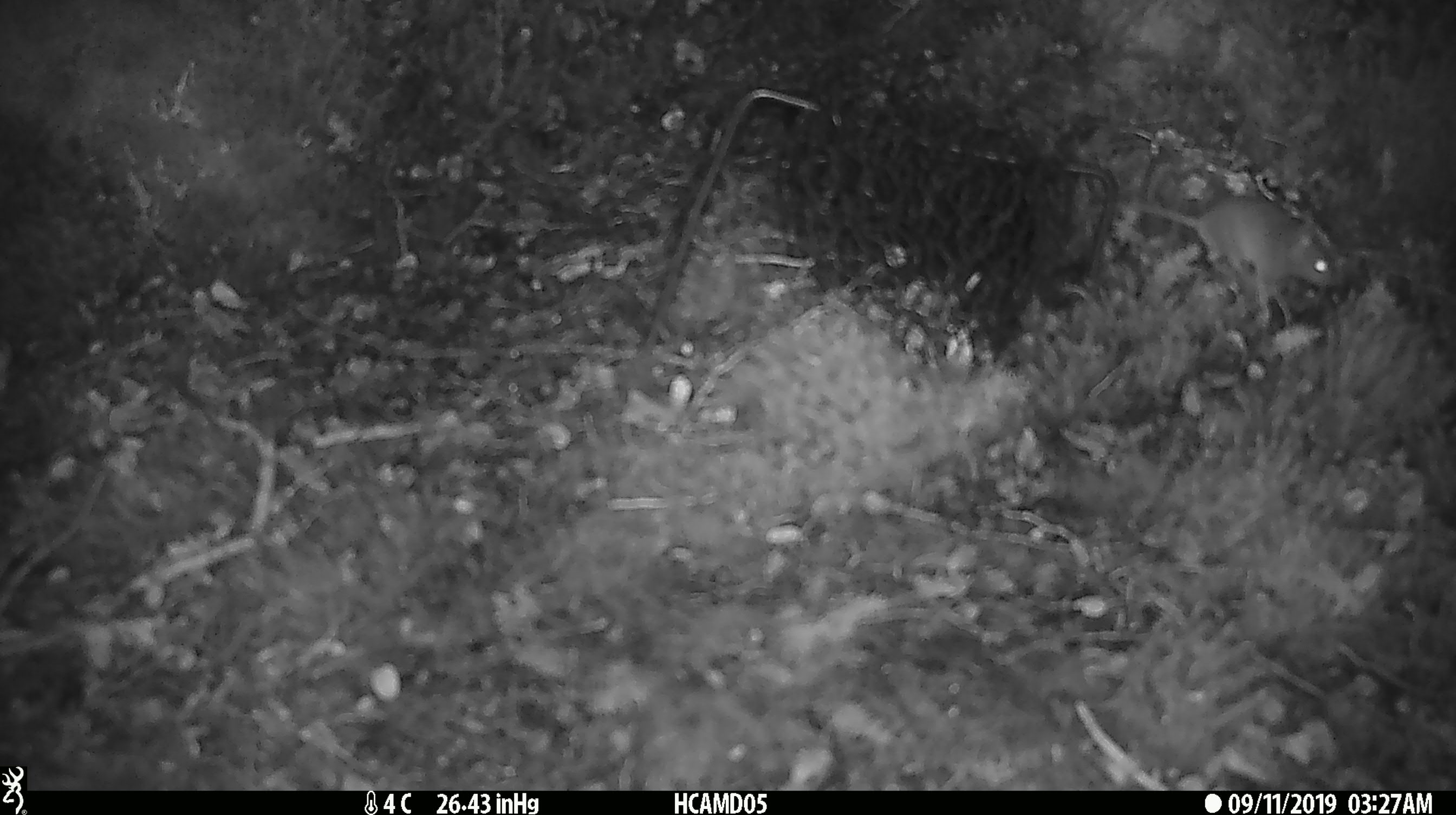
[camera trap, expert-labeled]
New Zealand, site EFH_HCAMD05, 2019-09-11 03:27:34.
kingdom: Animalia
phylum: Chordata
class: Mammalia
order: Rodentia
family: Muridae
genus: Mus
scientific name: Mus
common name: mouse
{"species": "mouse (Mus)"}